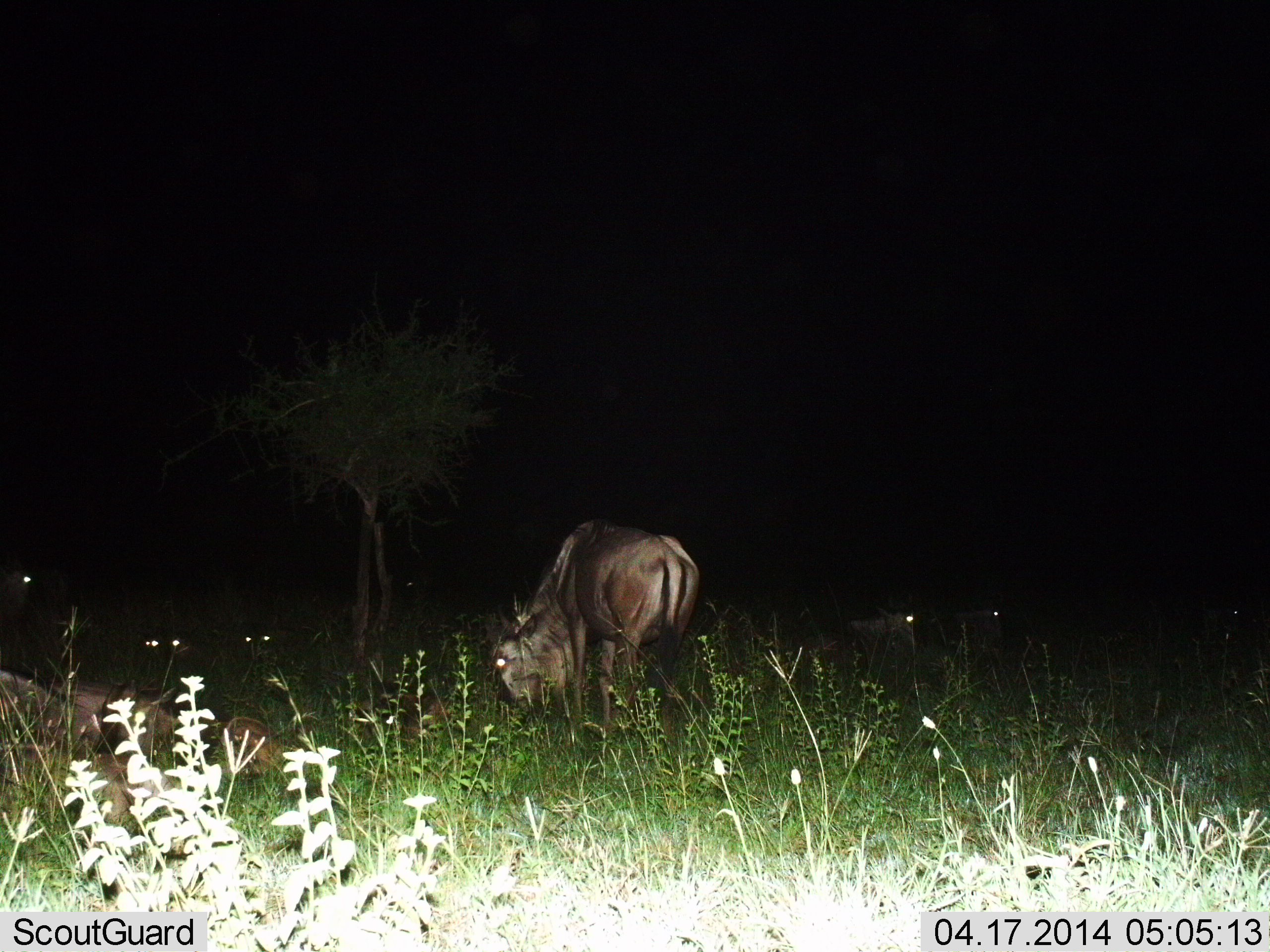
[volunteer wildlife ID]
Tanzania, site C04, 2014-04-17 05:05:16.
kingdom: Animalia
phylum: Chordata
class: Mammalia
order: Artiodactyla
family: Bovidae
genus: Connochaetes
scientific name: Connochaetes taurinus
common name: blue wildebeest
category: wildebeest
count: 5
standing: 10%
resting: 40%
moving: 10%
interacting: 0%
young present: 10%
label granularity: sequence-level